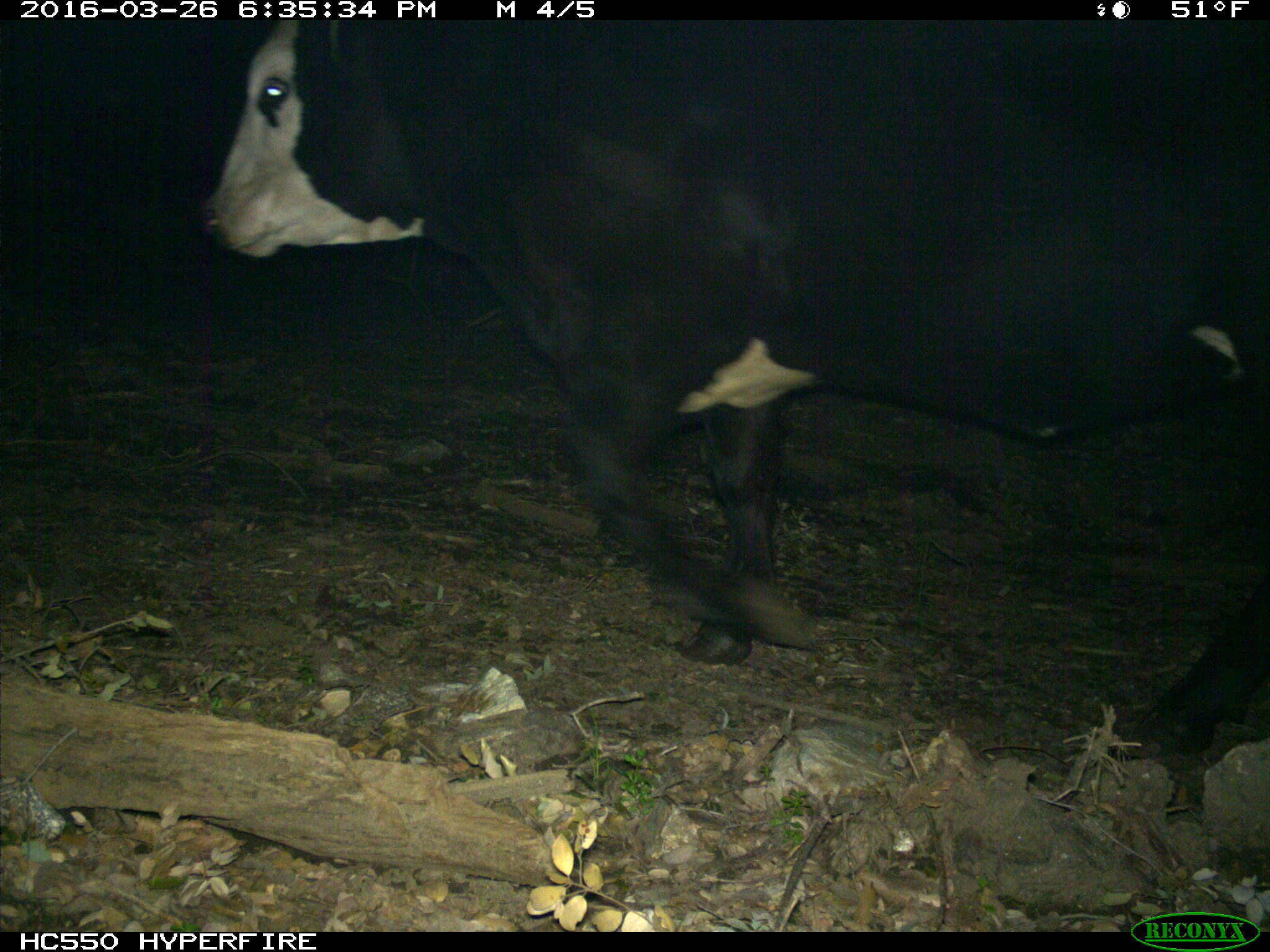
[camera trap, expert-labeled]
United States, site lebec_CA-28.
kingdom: Animalia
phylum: Chordata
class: Mammalia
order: Artiodactyla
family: Bovidae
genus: Bos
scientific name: Bos taurus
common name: domestic cow